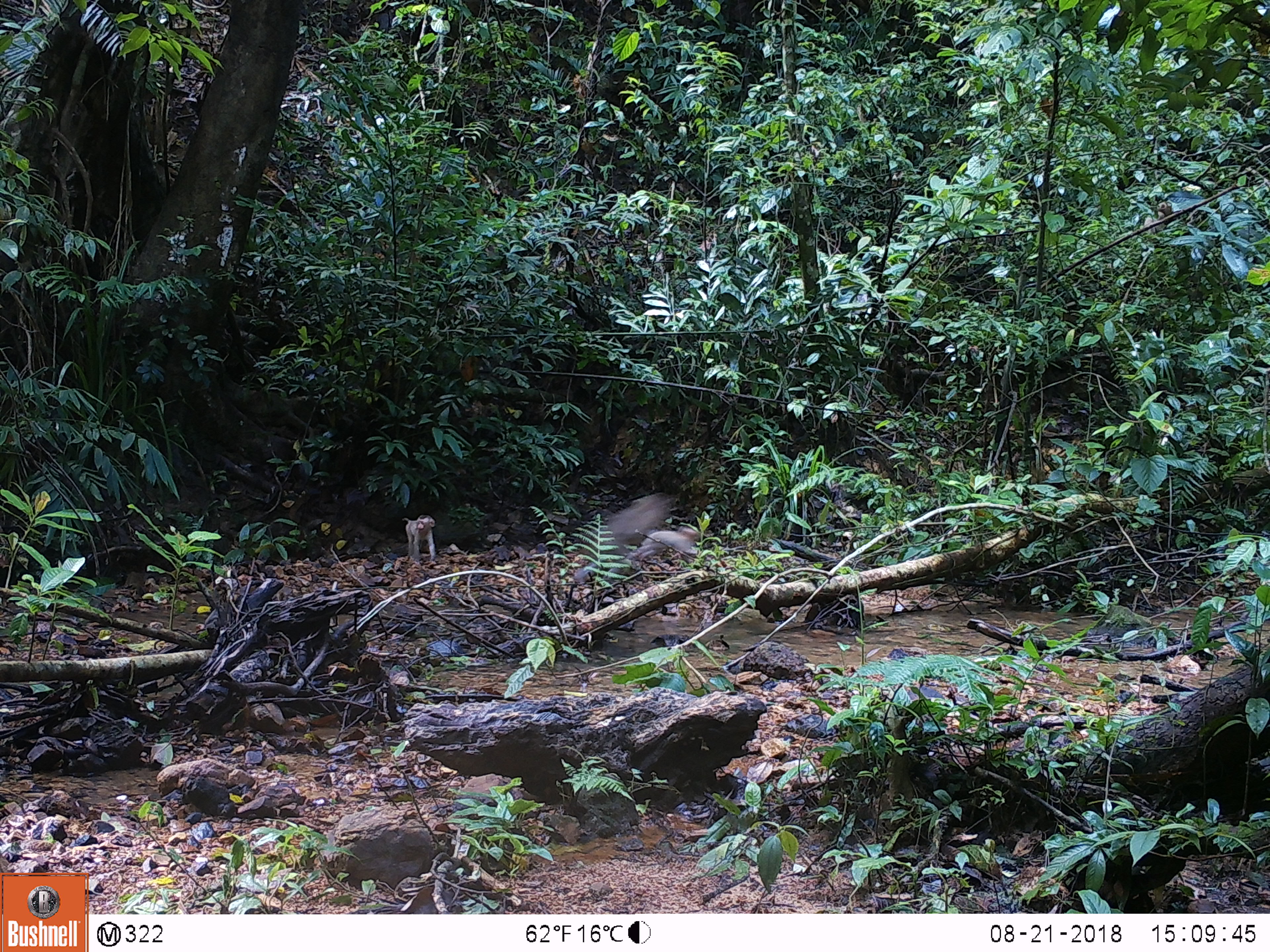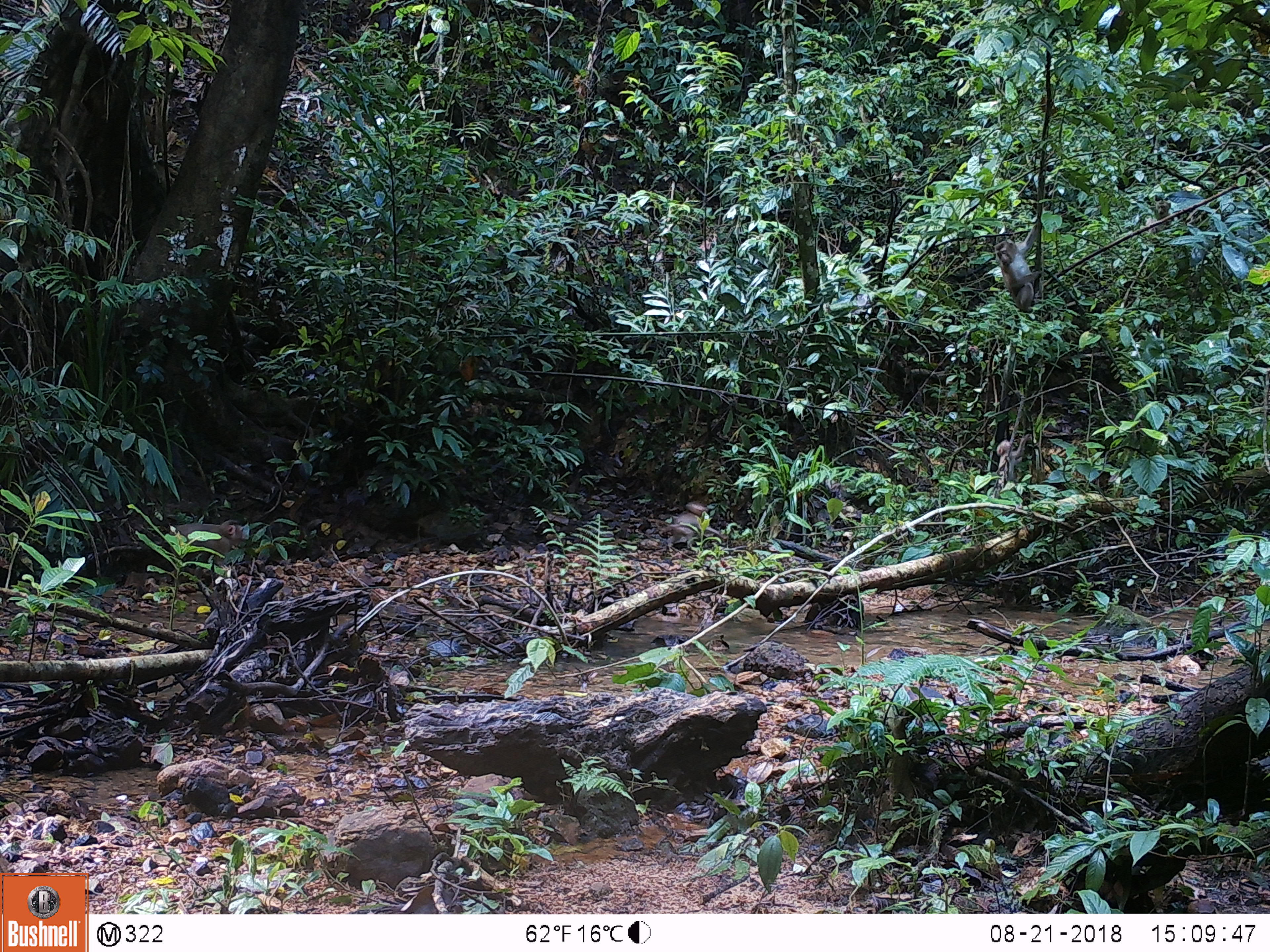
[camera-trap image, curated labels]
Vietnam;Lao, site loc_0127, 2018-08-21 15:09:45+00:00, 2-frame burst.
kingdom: Animalia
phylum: Chordata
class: Mammalia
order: Primates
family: Cercopithecidae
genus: Macaca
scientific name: Macaca nemestrina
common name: pig-tailed macaque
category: pig tailed macaque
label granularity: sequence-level